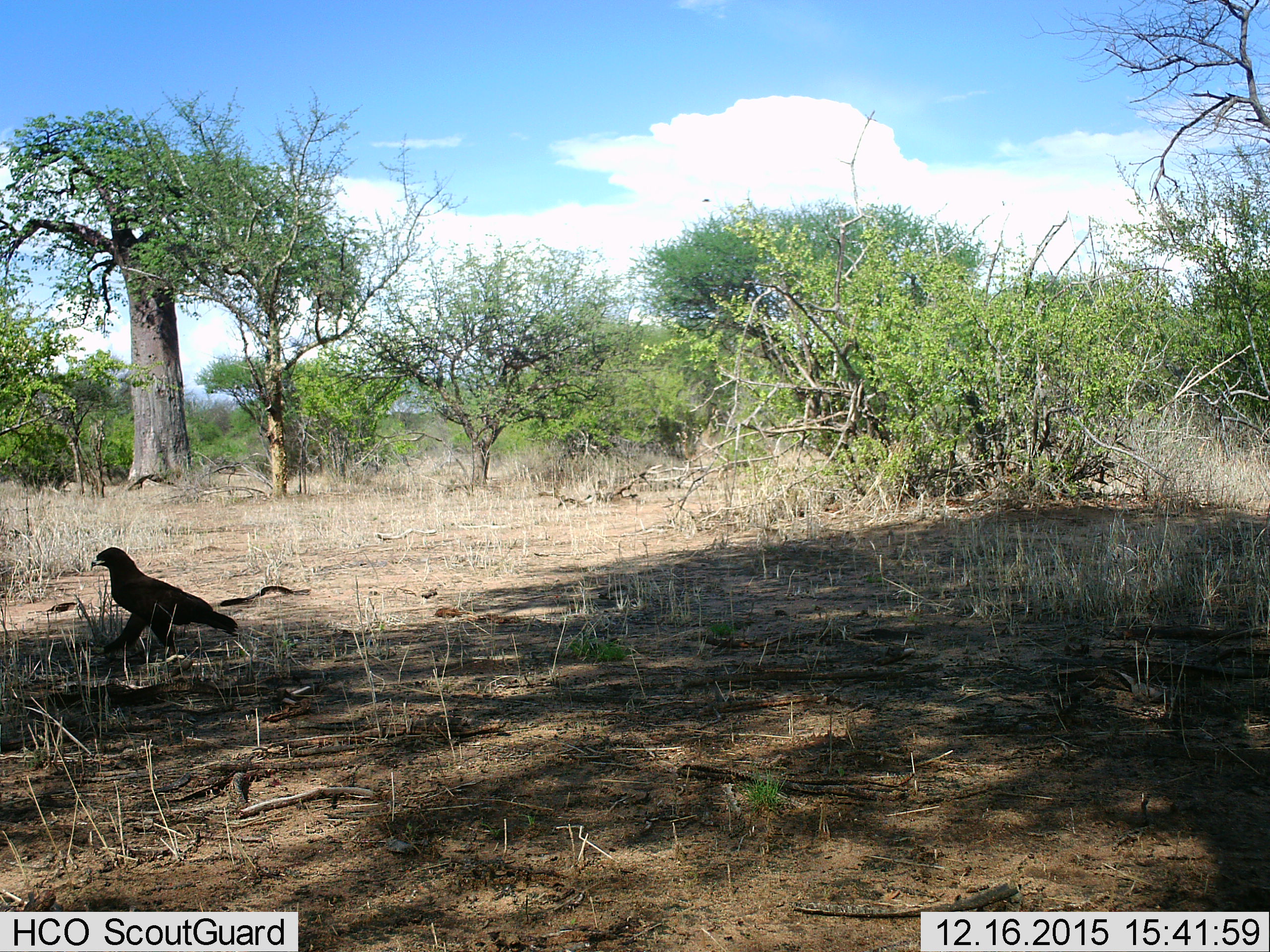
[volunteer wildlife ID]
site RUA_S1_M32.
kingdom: Animalia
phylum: Chordata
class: Aves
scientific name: Aves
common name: bird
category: birdother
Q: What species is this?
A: Birdother (bird) (Aves).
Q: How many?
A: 1.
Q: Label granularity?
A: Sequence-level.